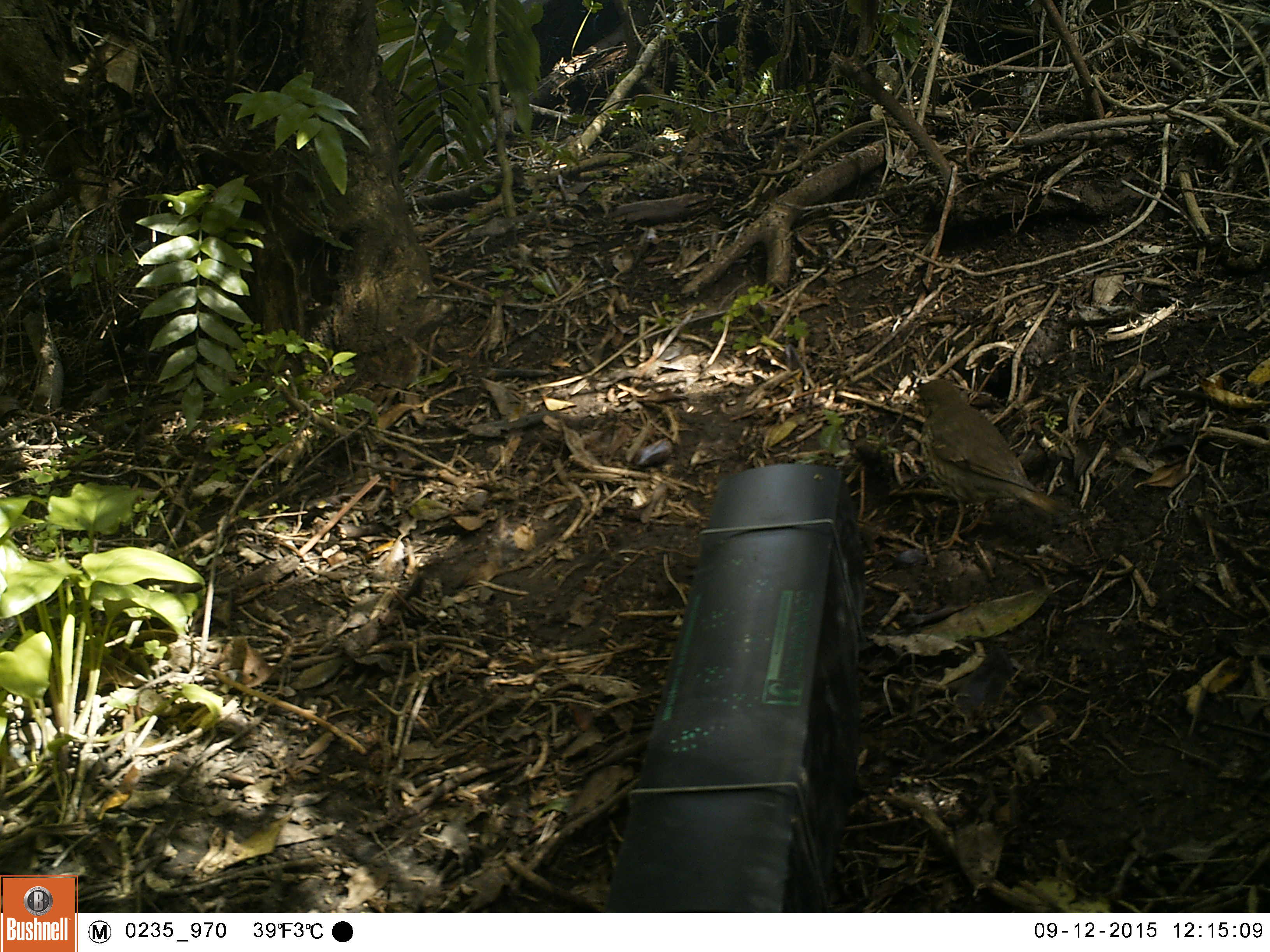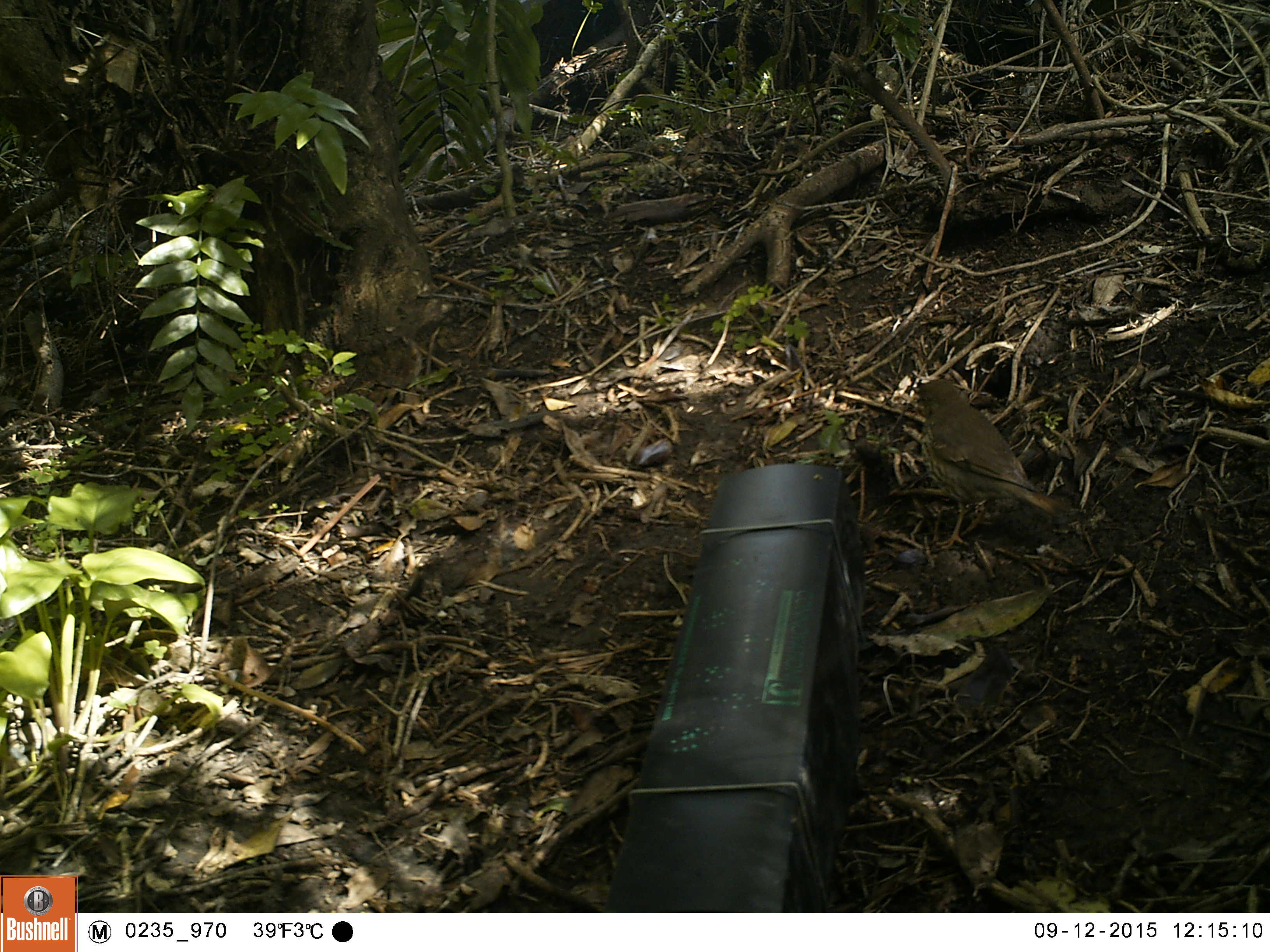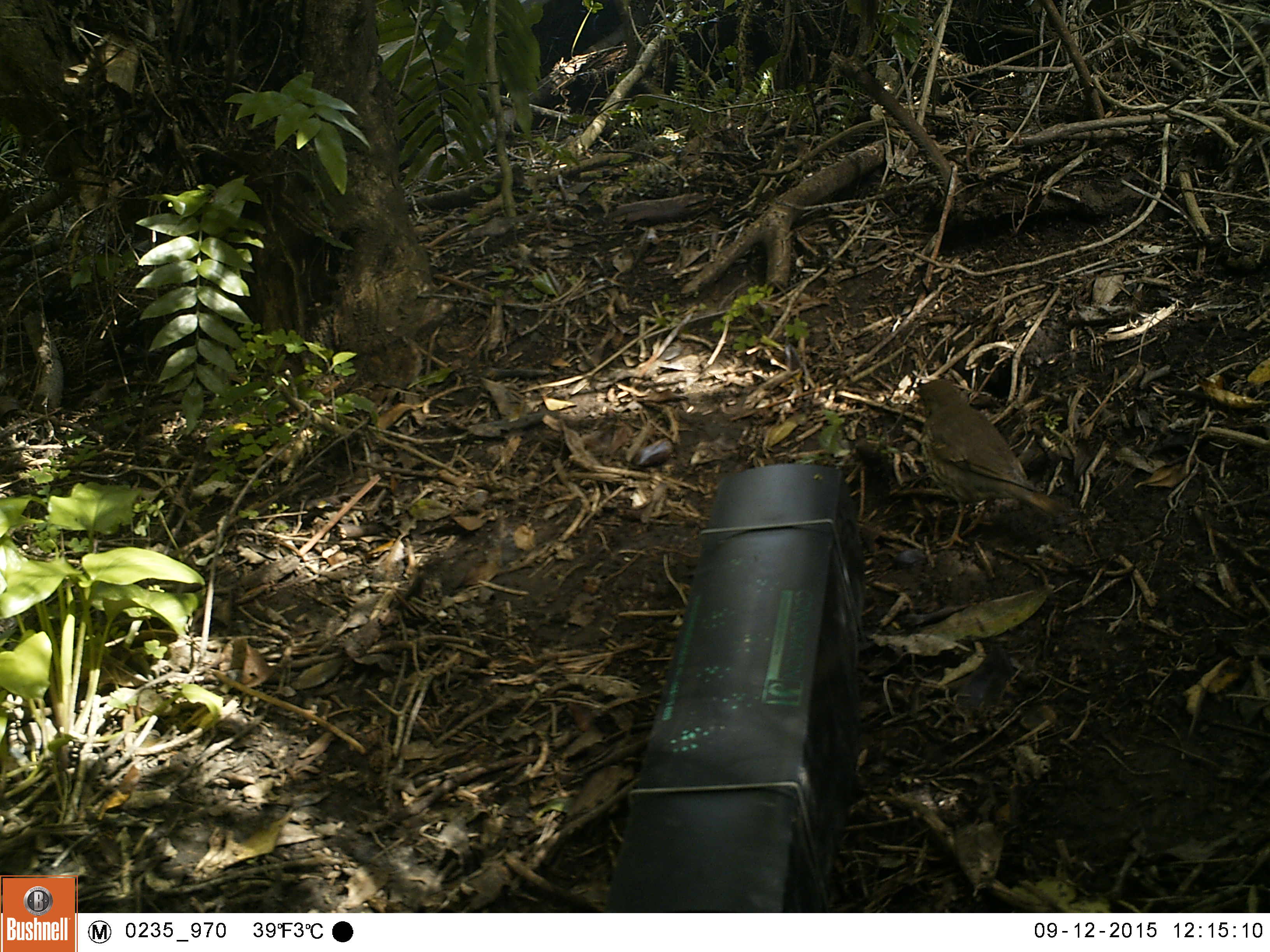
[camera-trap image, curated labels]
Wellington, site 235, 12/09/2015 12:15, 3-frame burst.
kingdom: Animalia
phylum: Chordata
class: Aves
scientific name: Aves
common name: bird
Bird (Aves).